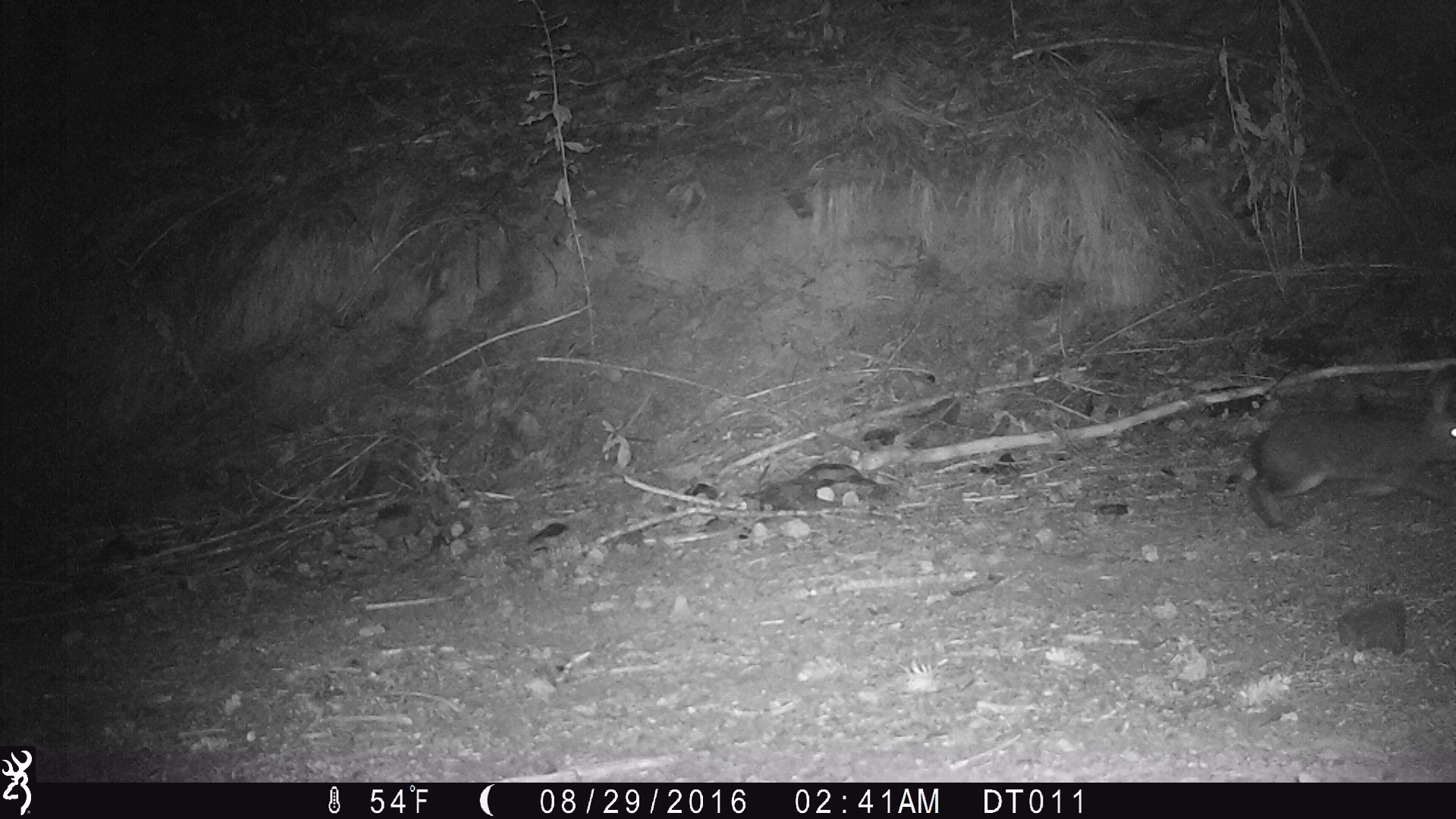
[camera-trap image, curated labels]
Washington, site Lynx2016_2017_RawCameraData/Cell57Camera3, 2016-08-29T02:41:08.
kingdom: Animalia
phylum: Chordata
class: Mammalia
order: Lagomorpha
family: Leporidae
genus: Lepus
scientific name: Lepus americanus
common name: snowshoe hare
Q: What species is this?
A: Lepus americanus (snowshoe hare).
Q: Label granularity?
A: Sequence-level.